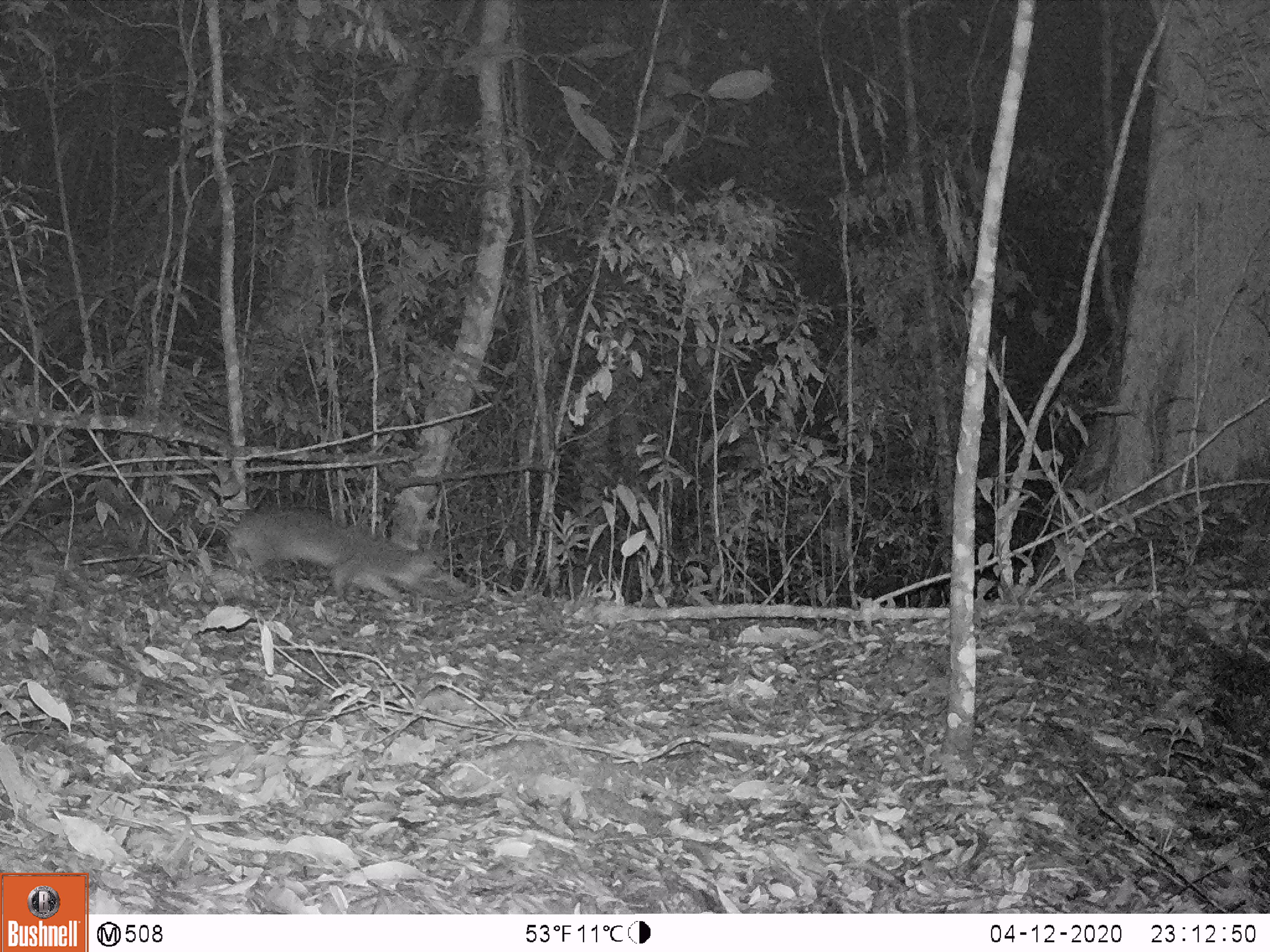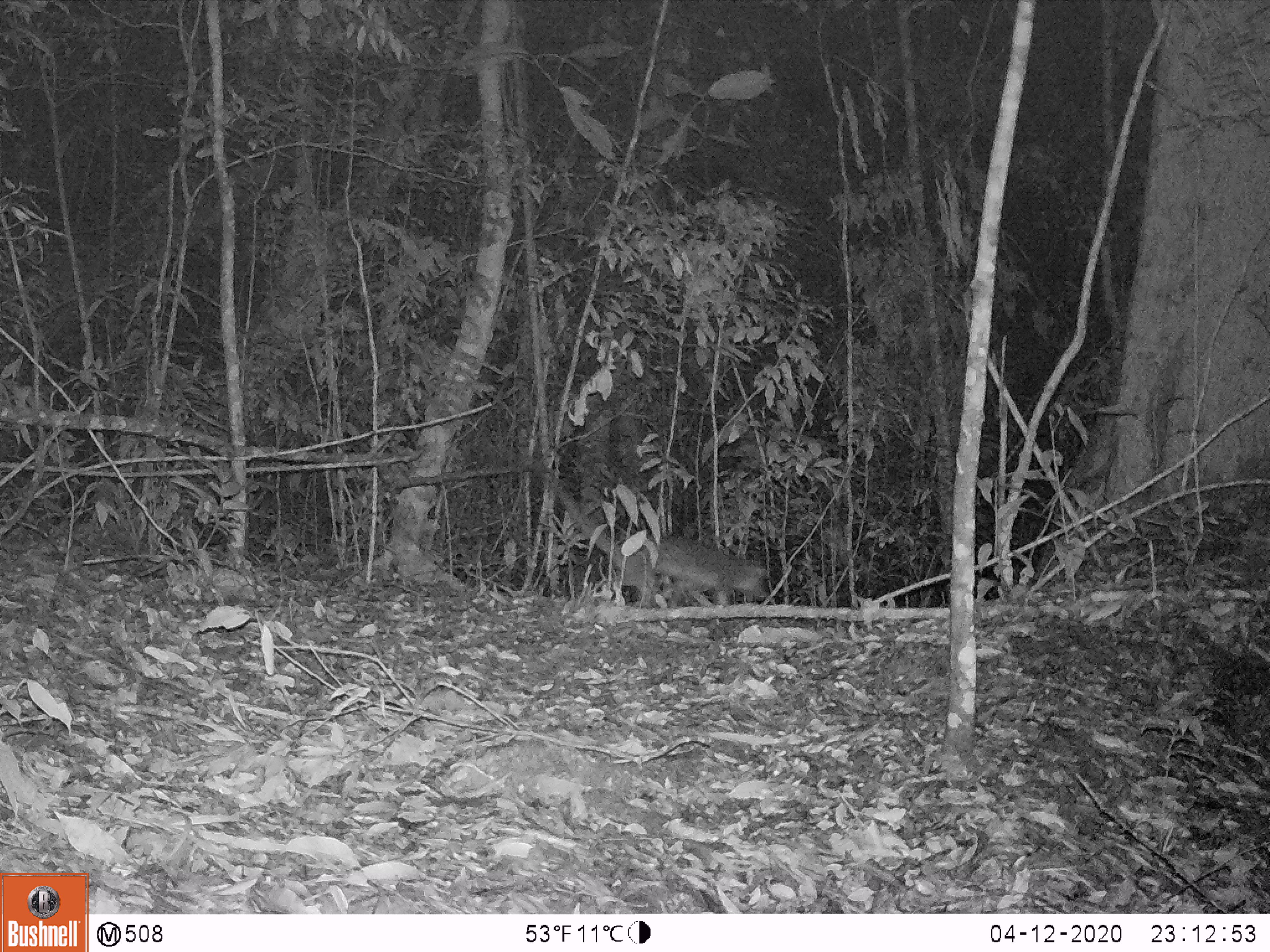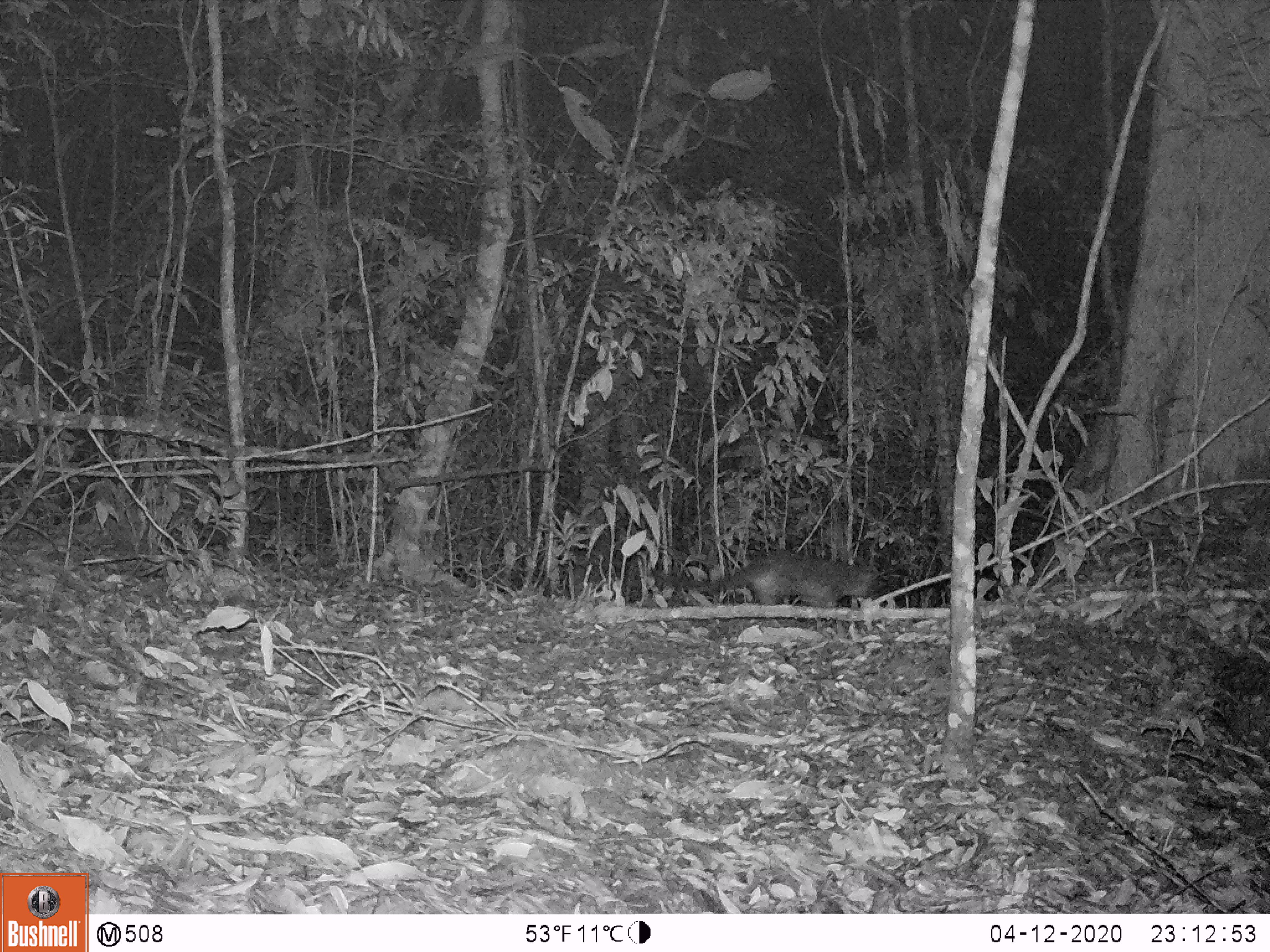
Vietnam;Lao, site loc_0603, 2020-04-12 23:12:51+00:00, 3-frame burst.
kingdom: Animalia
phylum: Chordata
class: Mammalia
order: Carnivora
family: Viverridae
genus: Paguma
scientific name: Paguma larvata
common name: masked palm civet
Masked palm civet (Paguma larvata). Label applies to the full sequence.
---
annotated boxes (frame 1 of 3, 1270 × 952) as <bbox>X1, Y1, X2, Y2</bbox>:
masked palm civet: <bbox>228, 507, 466, 606</bbox>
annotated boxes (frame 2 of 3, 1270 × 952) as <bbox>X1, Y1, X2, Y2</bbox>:
masked palm civet: <bbox>551, 481, 770, 606</bbox>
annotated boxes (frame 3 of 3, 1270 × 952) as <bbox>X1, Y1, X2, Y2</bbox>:
masked palm civet: <bbox>655, 551, 879, 609</bbox>